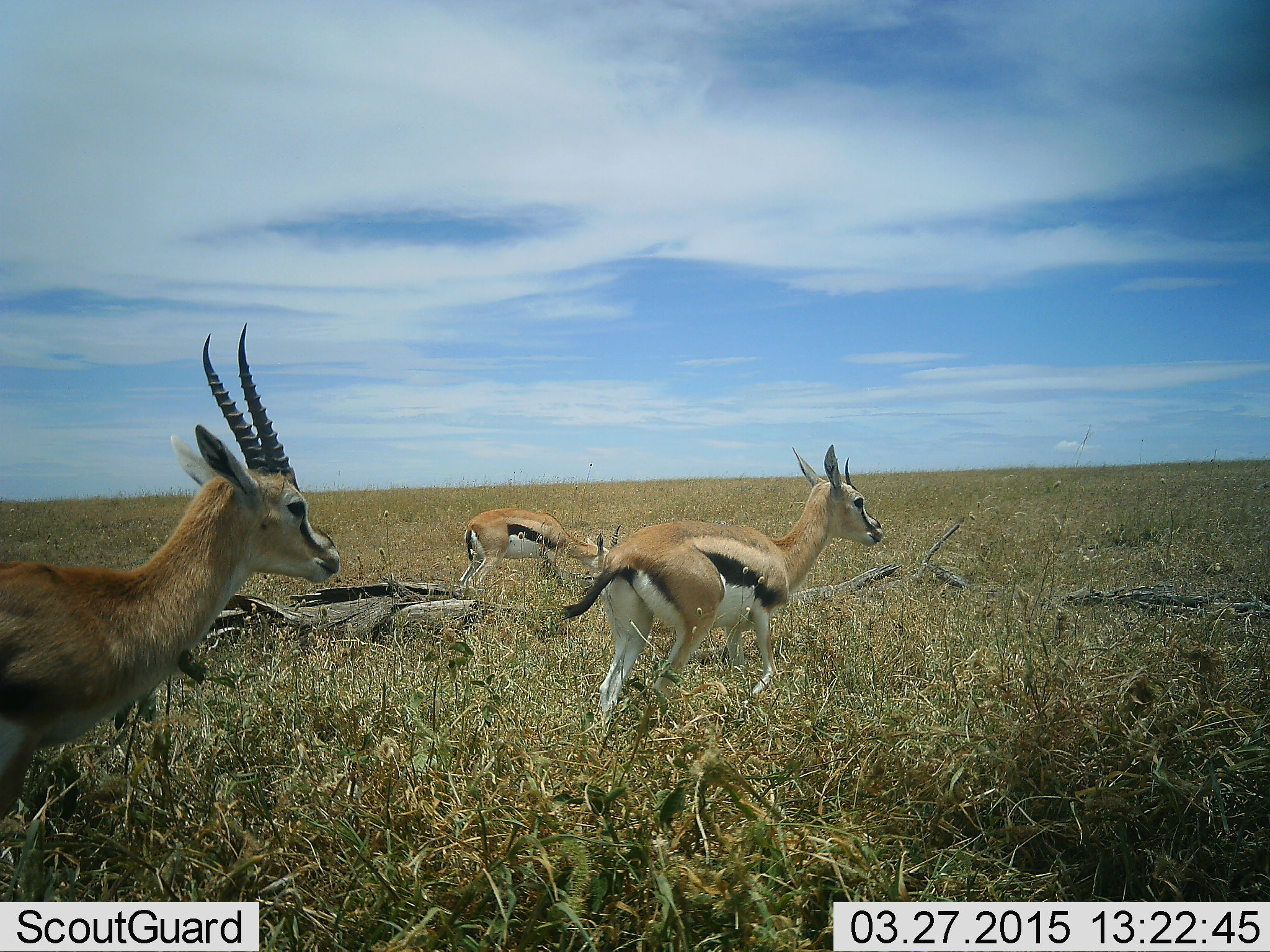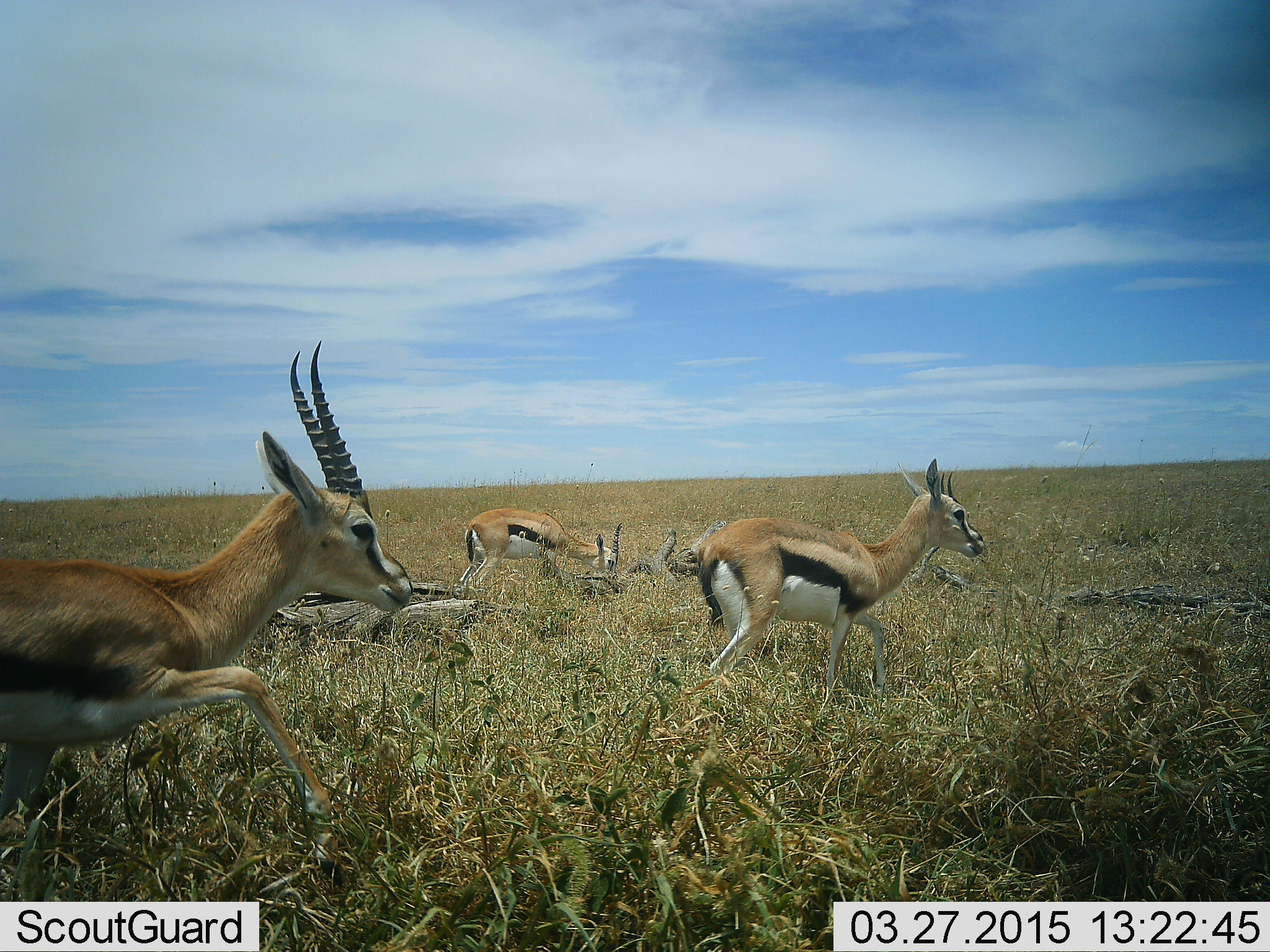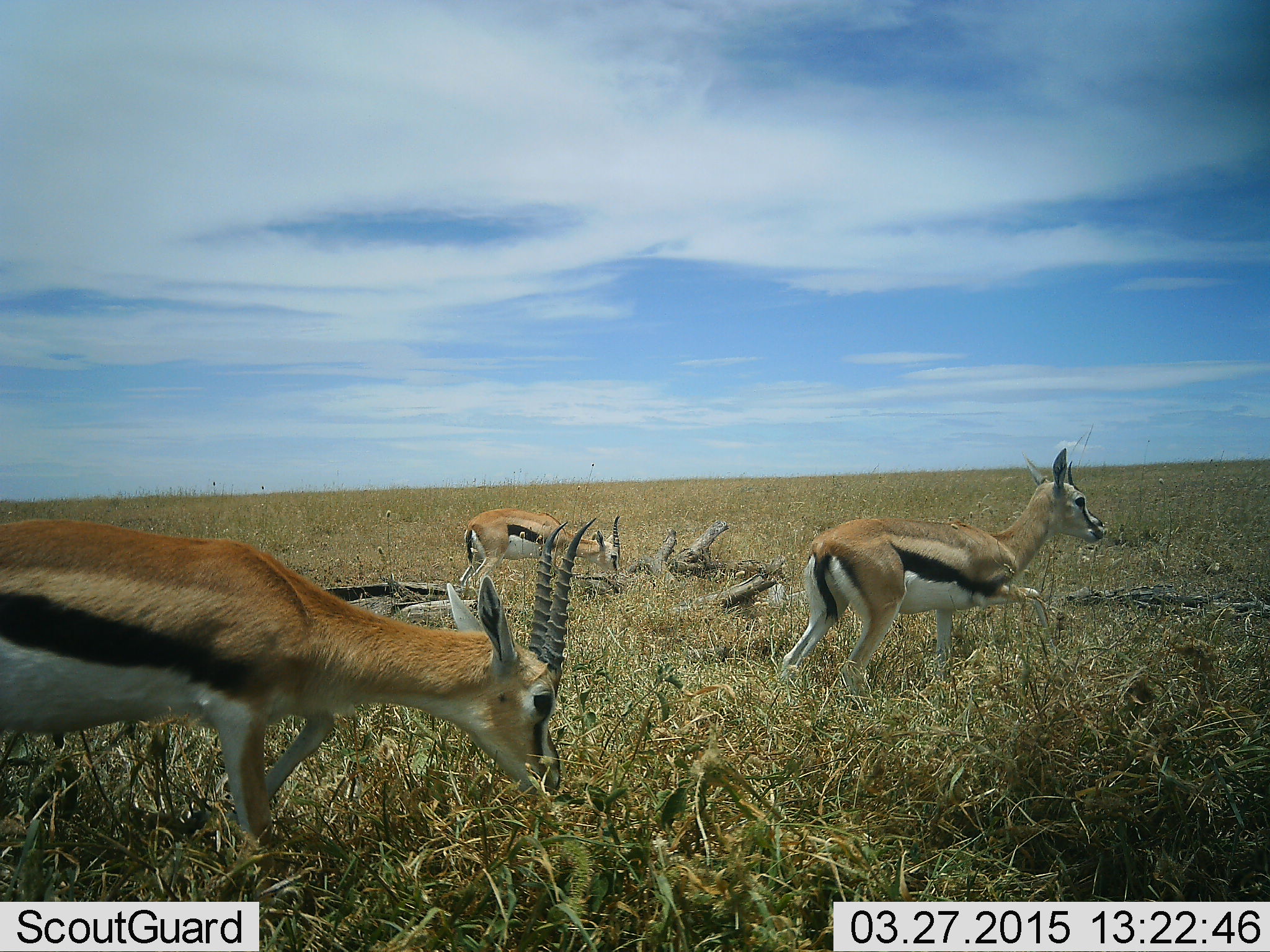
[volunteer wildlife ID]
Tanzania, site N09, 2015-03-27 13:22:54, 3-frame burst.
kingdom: Animalia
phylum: Chordata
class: Mammalia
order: Artiodactyla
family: Bovidae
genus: Eudorcas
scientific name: Eudorcas thomsonii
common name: thomson's gazelle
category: gazellethomsons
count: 3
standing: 10%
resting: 0%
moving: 90%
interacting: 0%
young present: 0%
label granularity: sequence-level